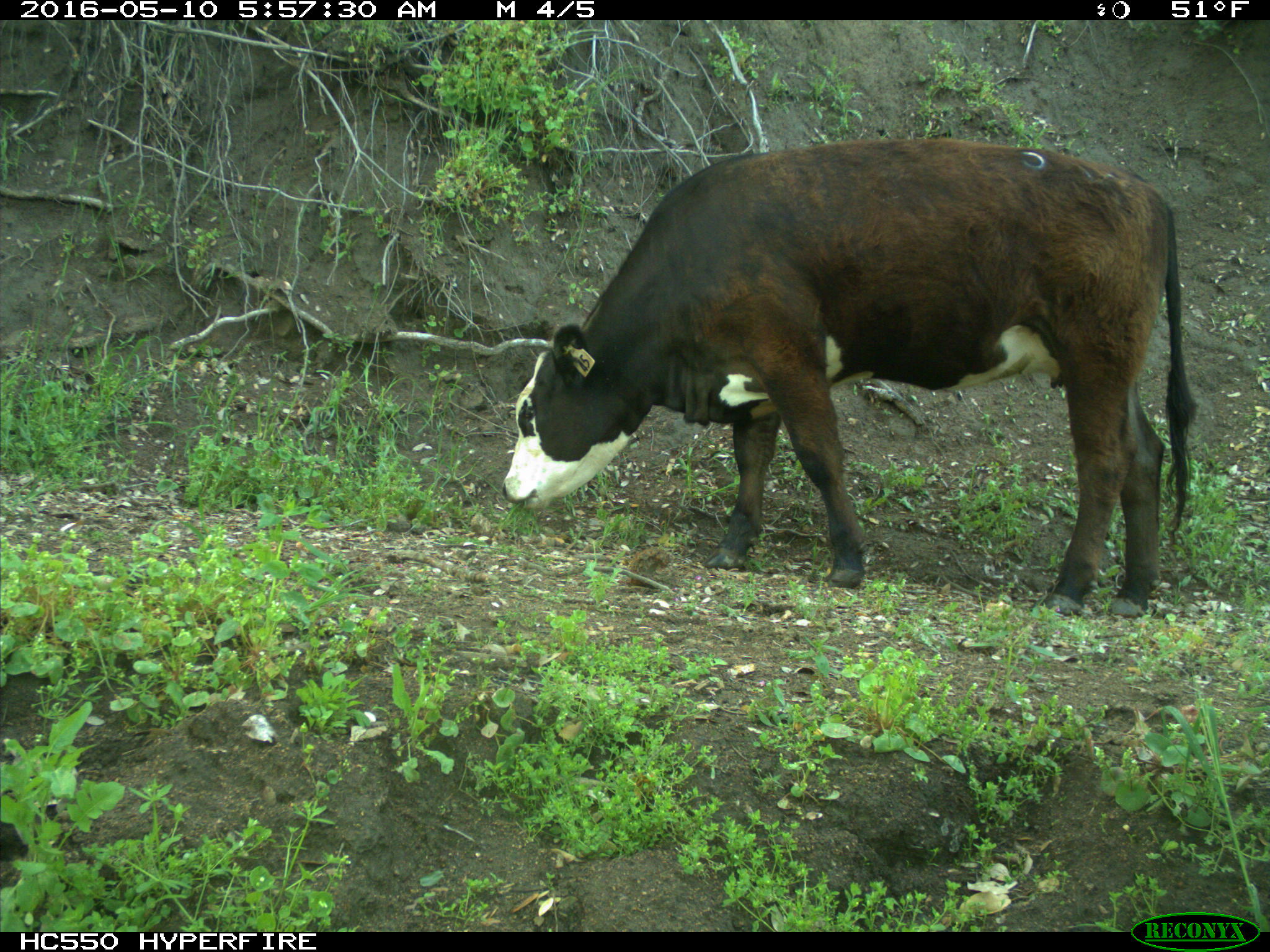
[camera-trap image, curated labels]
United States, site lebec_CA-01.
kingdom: Animalia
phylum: Chordata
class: Mammalia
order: Artiodactyla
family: Bovidae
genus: Bos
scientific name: Bos taurus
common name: domestic cow